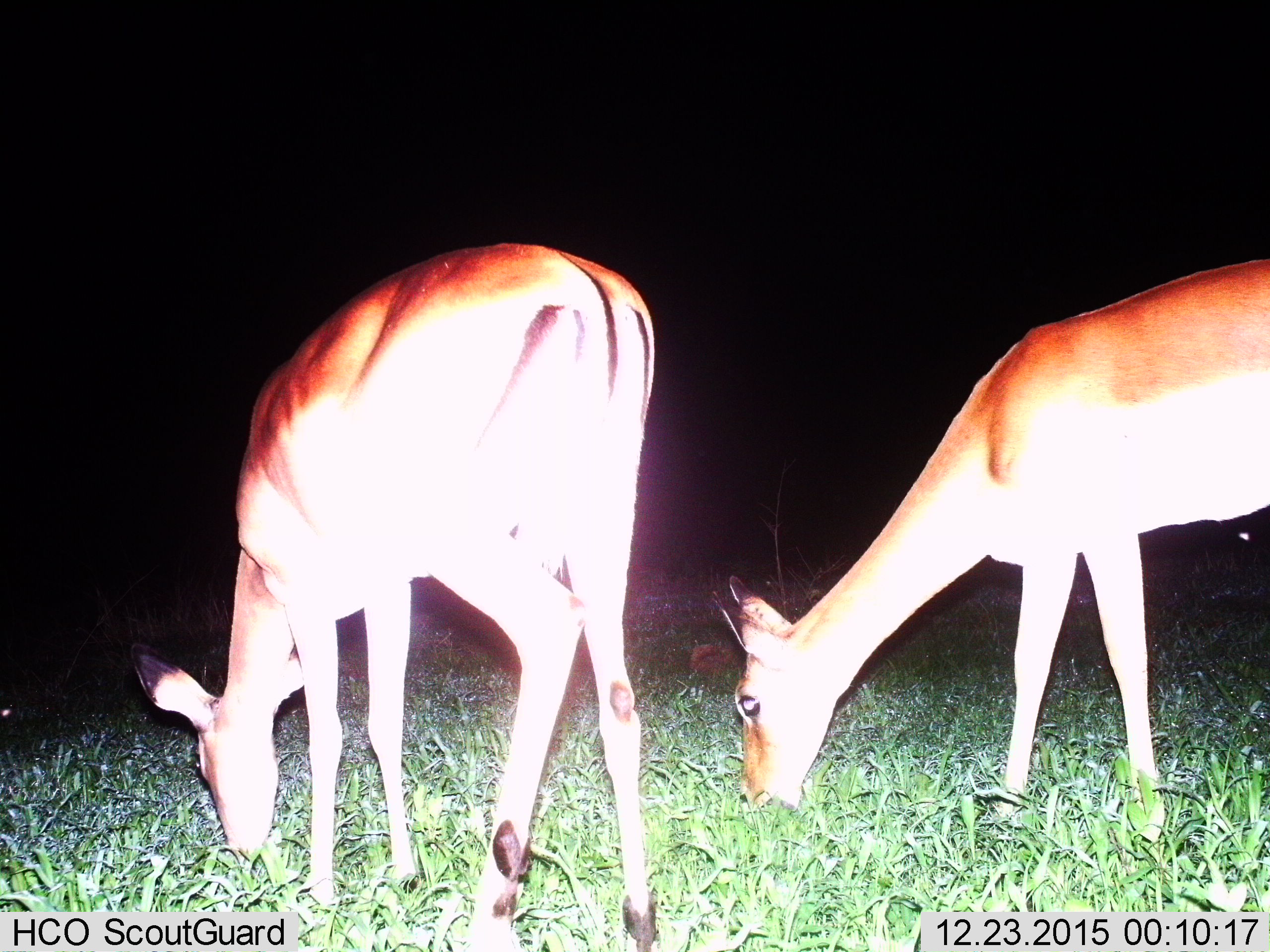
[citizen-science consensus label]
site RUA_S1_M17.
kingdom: Animalia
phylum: Chordata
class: Mammalia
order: Artiodactyla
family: Bovidae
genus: Aepyceros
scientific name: Aepyceros melampus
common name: impala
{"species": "impala (Aepyceros melampus)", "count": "2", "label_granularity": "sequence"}